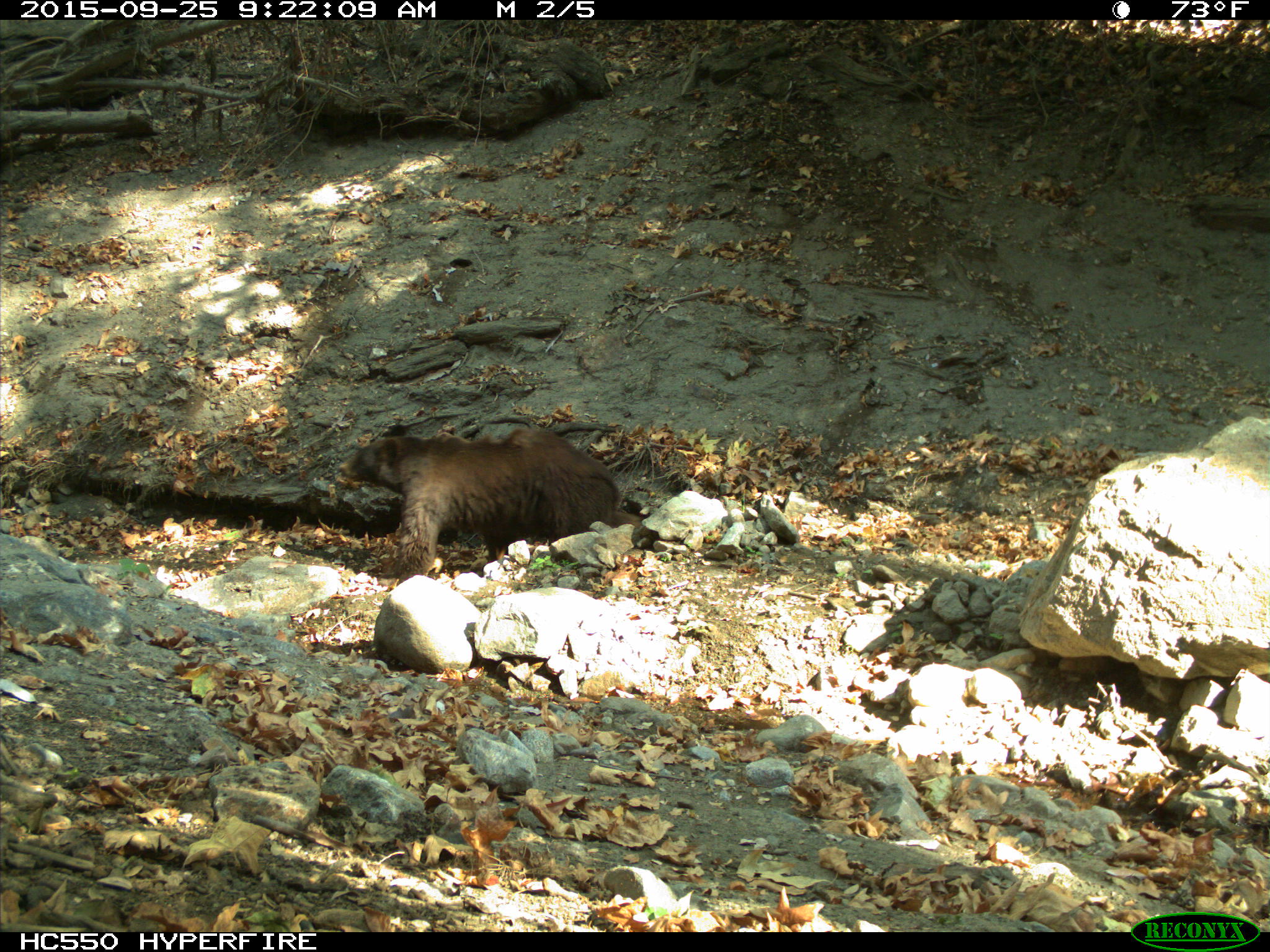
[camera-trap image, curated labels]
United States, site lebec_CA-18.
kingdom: Animalia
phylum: Chordata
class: Mammalia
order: Carnivora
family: Ursidae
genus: Ursus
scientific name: Ursus americanus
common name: american black bear